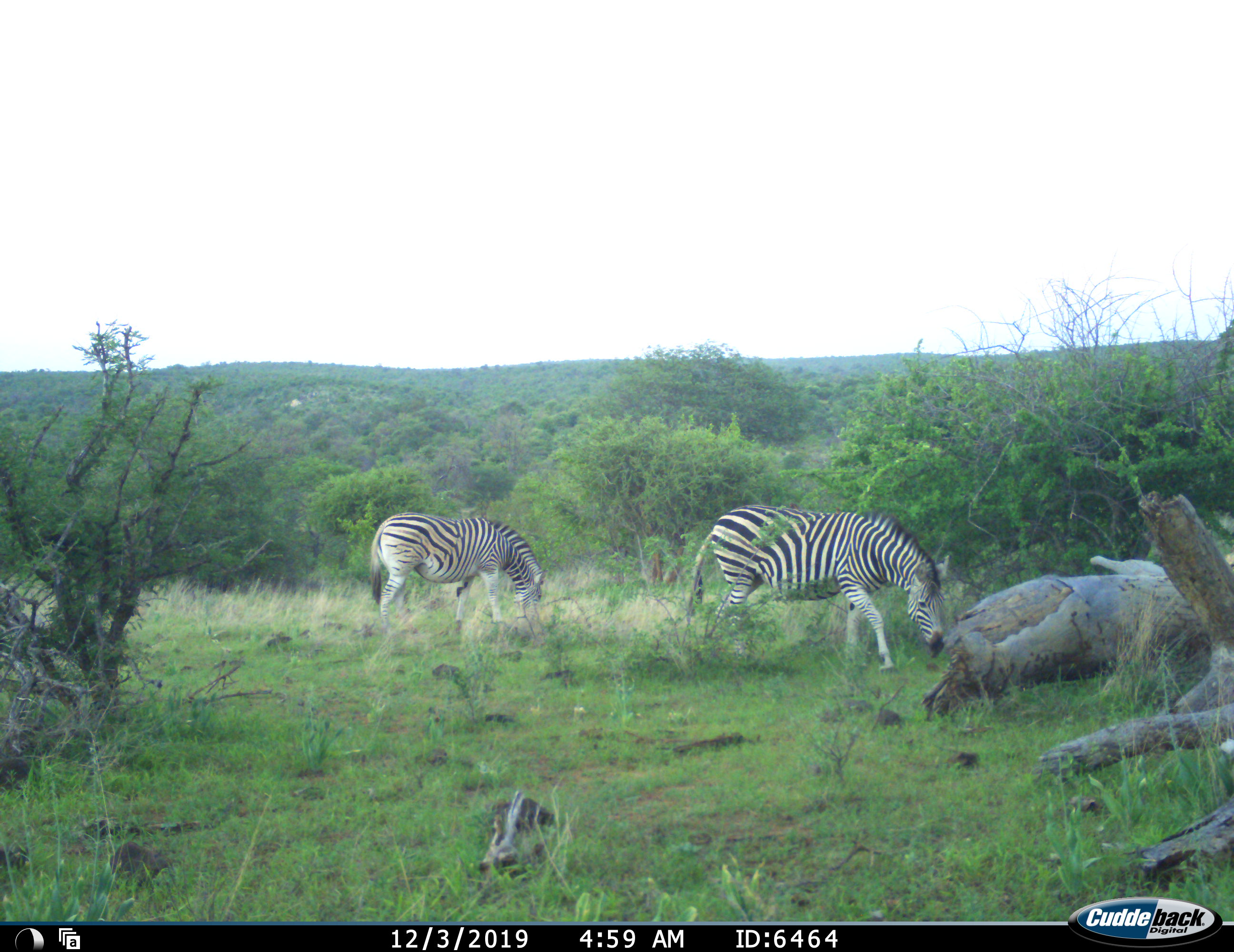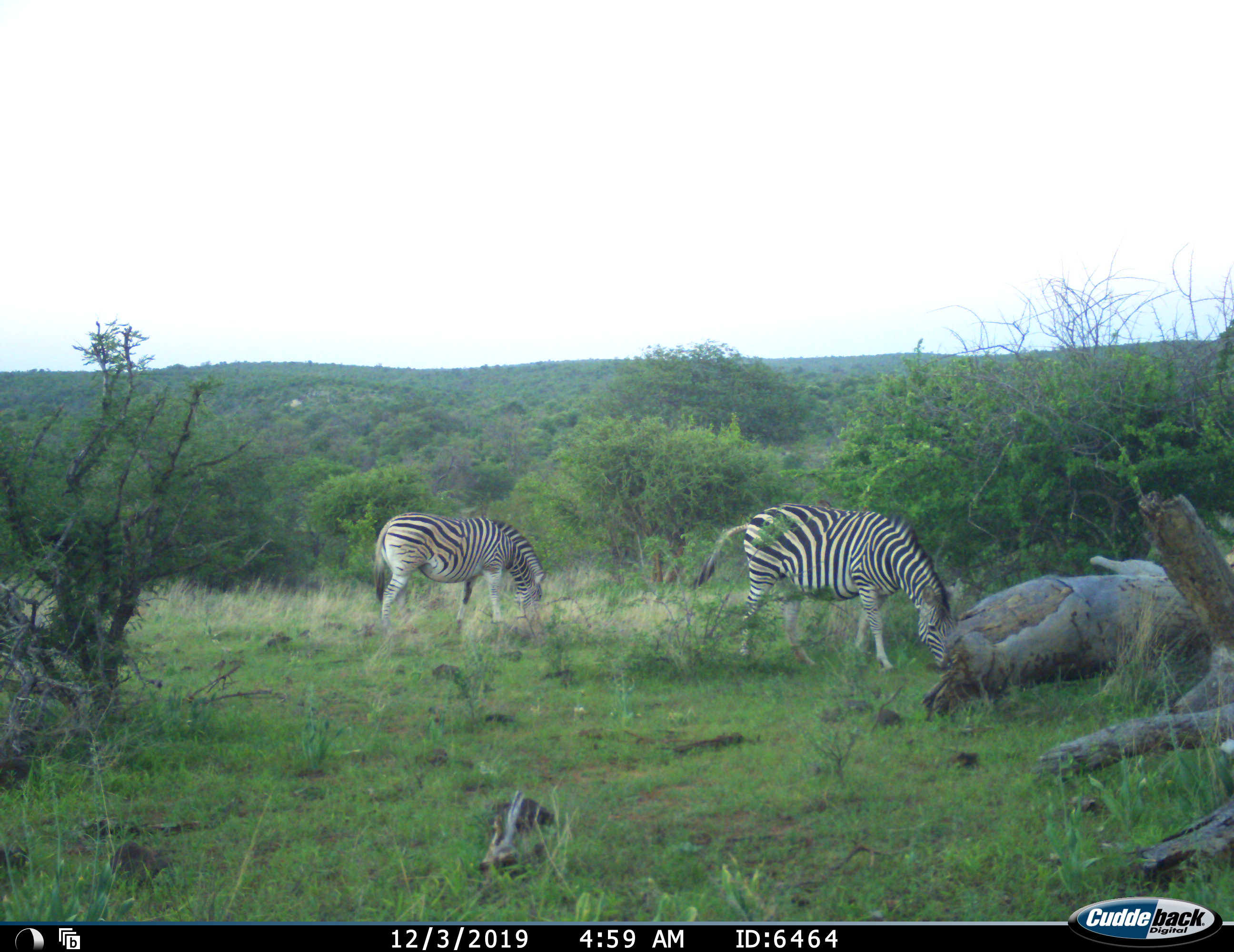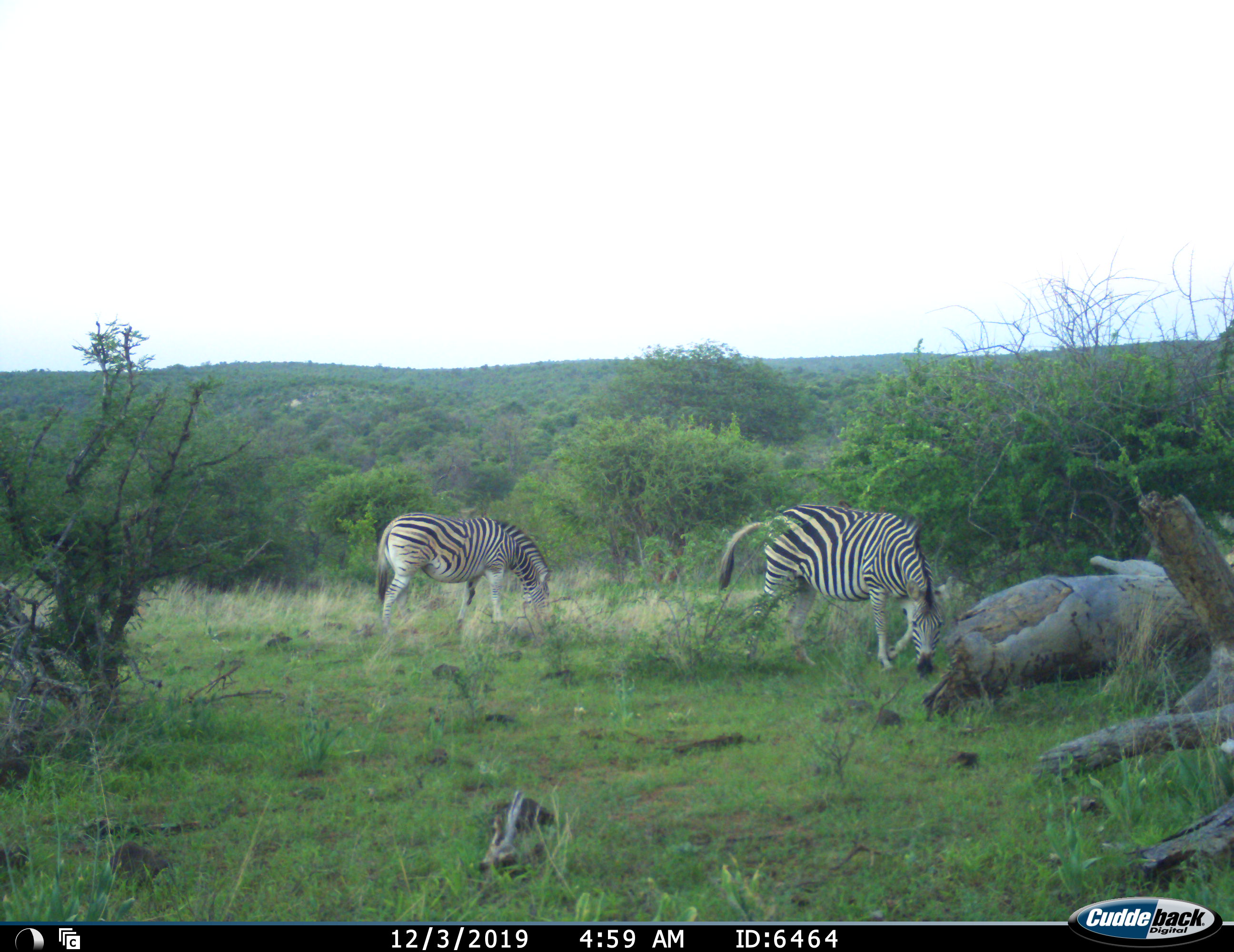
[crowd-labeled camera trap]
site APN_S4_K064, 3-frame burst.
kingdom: Animalia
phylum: Chordata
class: Mammalia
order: Perissodactyla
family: Equidae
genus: Equus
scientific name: Equus quagga burchellii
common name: burchell's zebra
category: zebraburchells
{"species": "zebraburchells (burchell's zebra) (Equus quagga burchellii)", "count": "2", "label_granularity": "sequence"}